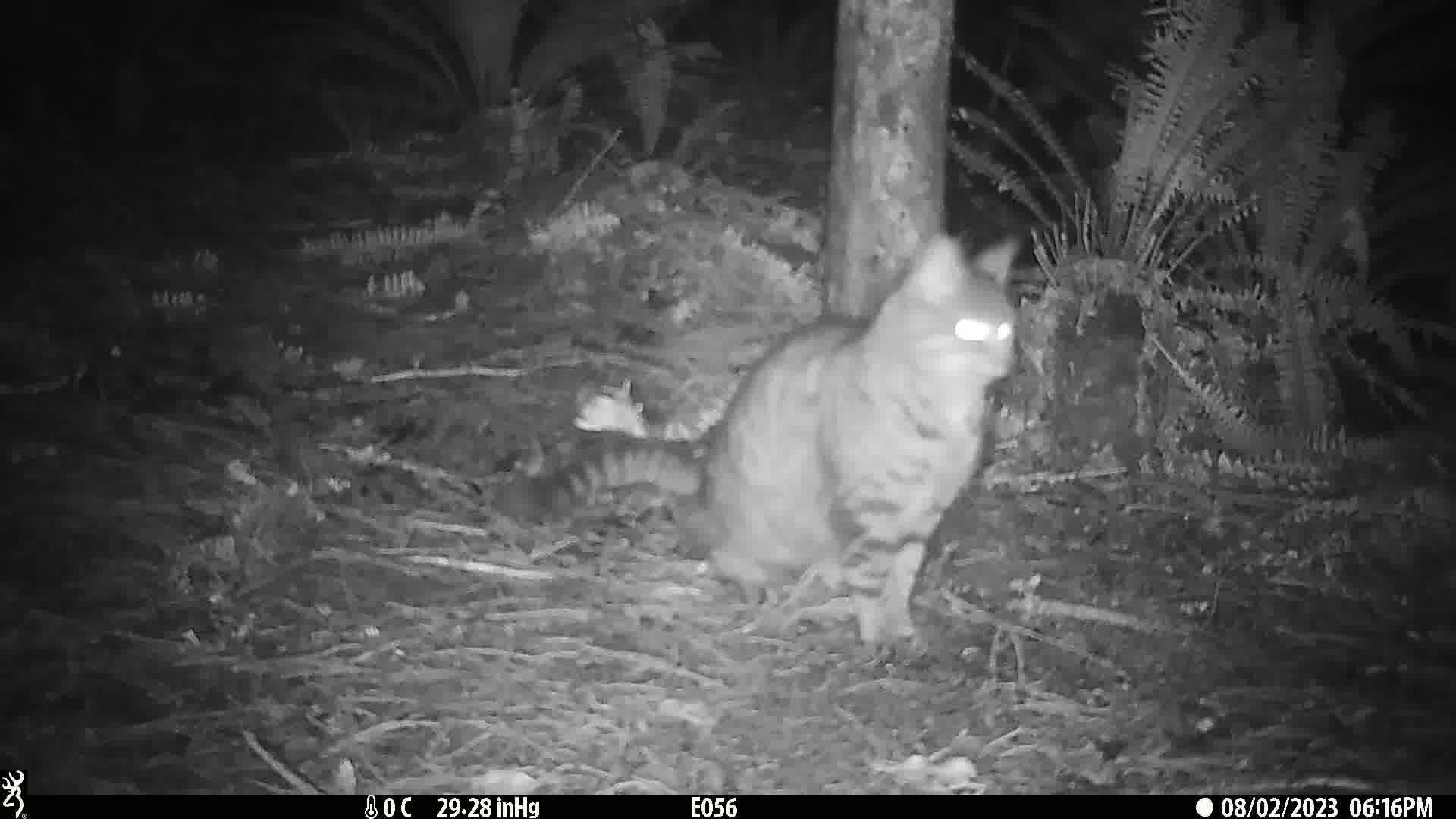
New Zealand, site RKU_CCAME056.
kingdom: Animalia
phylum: Chordata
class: Mammalia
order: Carnivora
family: Felidae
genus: Felis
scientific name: Felis catus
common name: domestic cat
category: cat